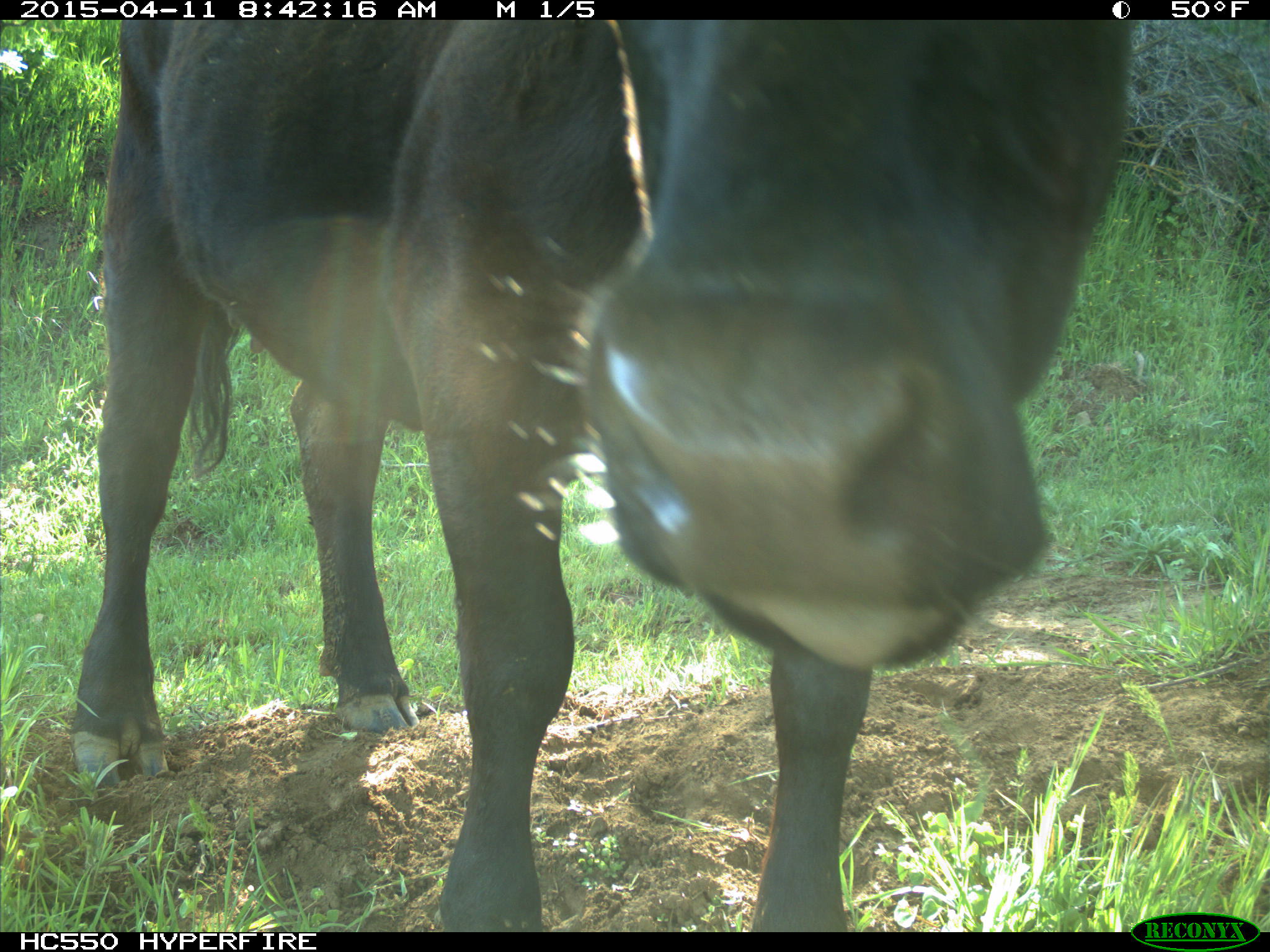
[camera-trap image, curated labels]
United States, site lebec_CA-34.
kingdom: Animalia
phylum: Chordata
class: Mammalia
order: Artiodactyla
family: Bovidae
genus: Bos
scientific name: Bos taurus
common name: domestic cow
Bos taurus (domestic cow).